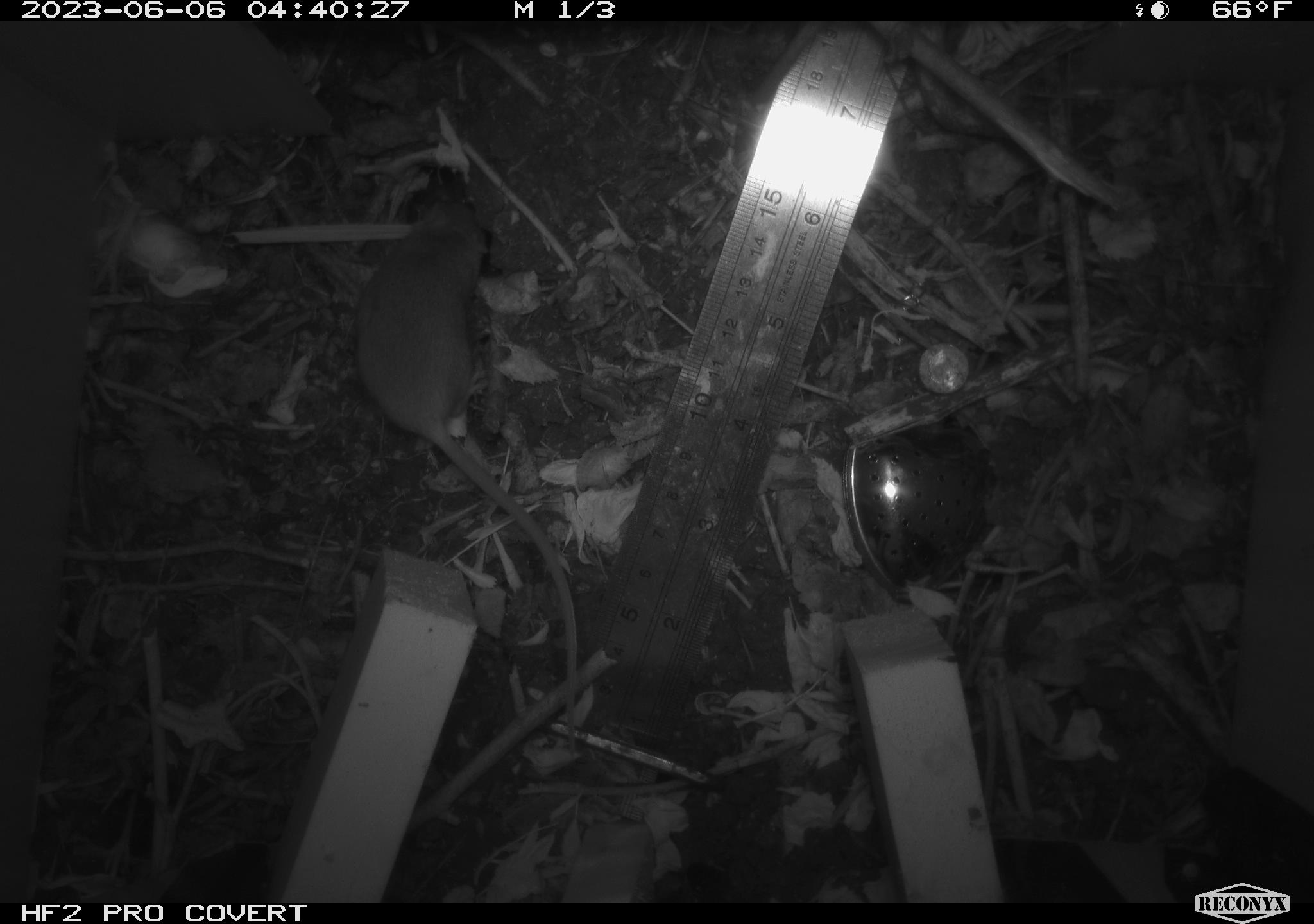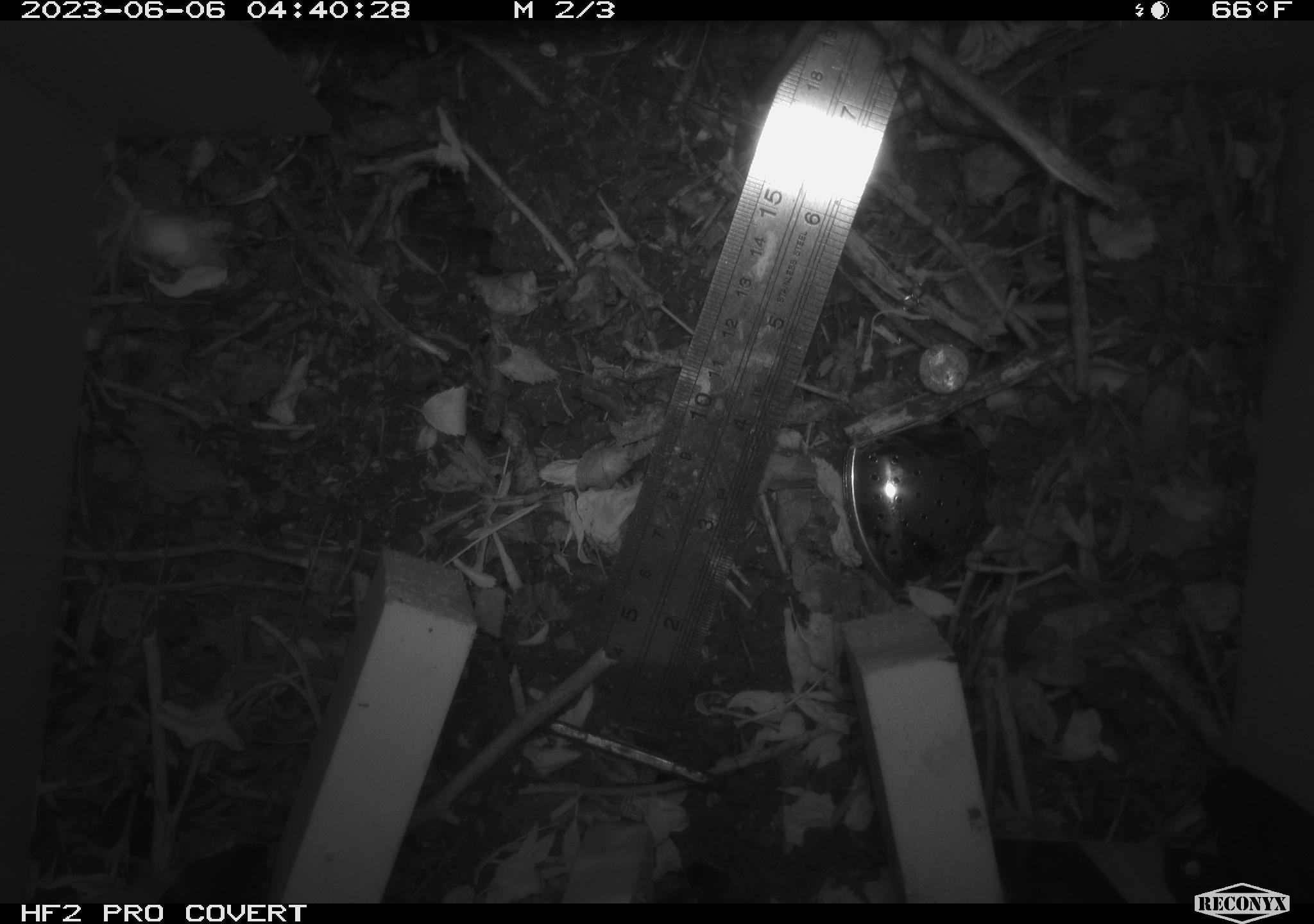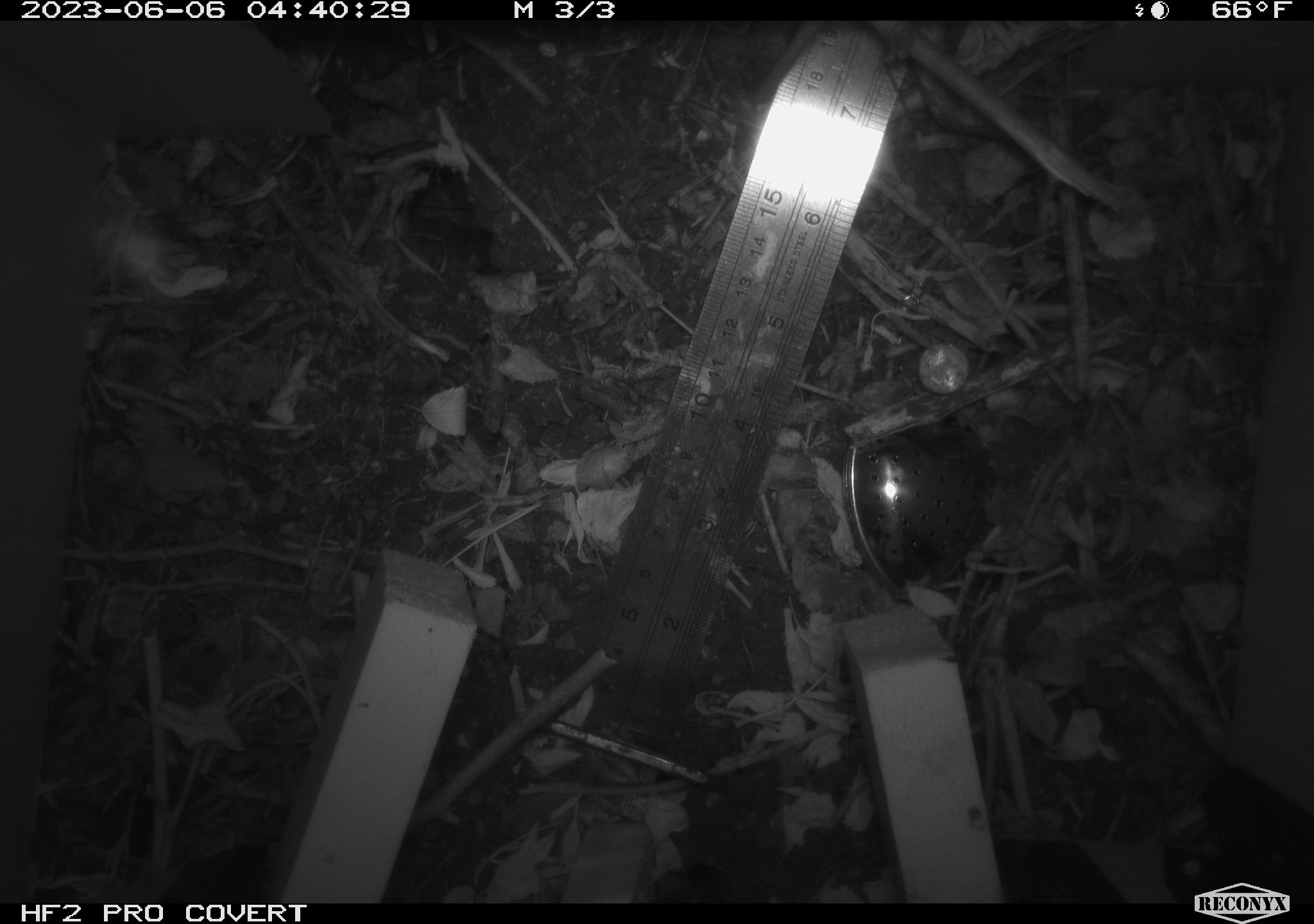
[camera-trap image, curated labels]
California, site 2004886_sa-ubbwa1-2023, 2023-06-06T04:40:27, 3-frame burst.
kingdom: Animalia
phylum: Chordata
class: Mammalia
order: Rodentia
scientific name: Rodentia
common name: rodent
Rodent (Rodentia).